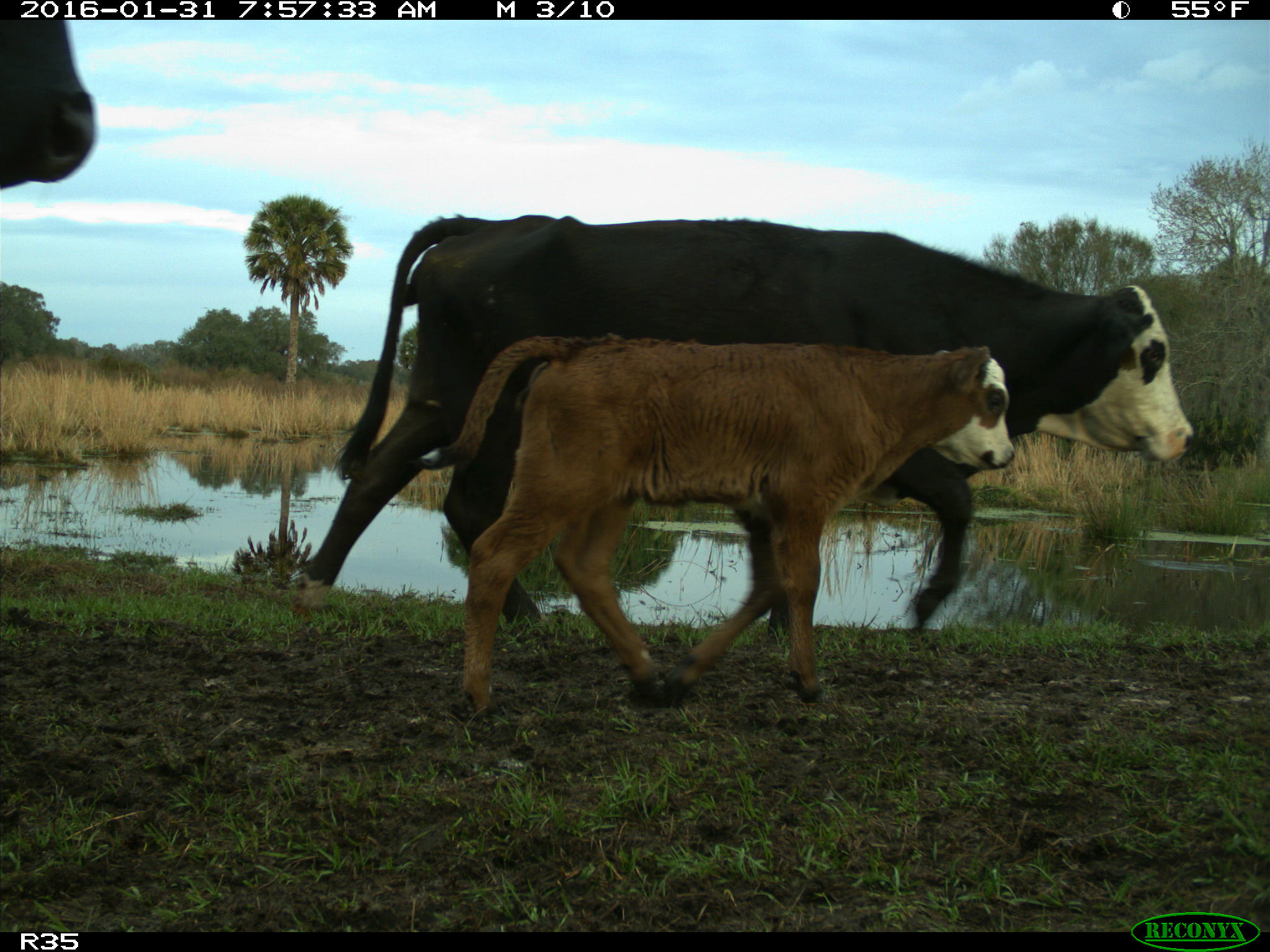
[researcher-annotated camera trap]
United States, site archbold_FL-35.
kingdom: Animalia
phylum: Chordata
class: Mammalia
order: Artiodactyla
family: Bovidae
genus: Bos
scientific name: Bos taurus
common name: domestic cow